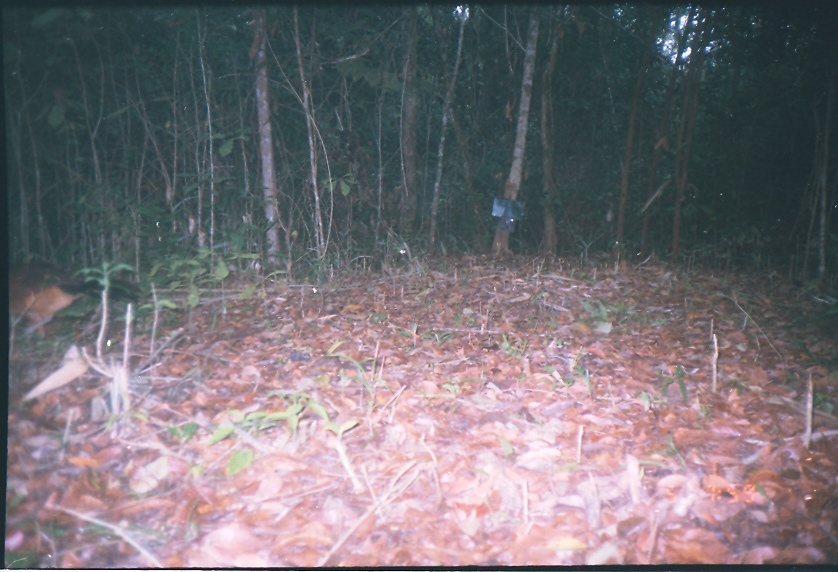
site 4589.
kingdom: Animalia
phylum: Chordata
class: Aves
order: Galliformes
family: Cracidae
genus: Crax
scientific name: Crax rubra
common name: great curassow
Crax rubra (great curassow).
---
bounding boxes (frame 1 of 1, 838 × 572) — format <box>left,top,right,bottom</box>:
crax rubra: <box>0,261,141,359</box>